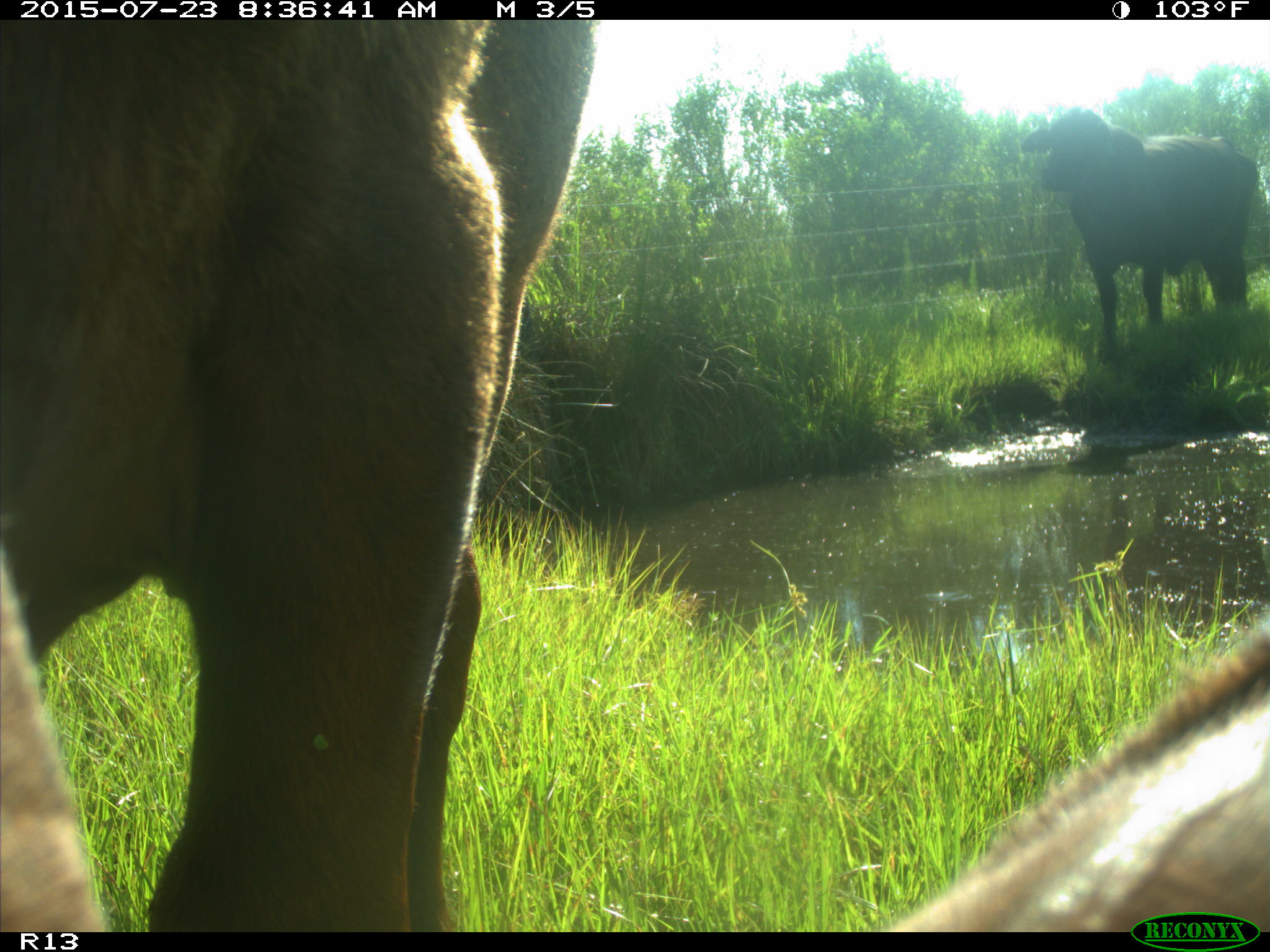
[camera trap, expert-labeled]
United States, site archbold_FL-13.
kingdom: Animalia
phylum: Chordata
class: Mammalia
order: Artiodactyla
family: Bovidae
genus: Bos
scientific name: Bos taurus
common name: domestic cow